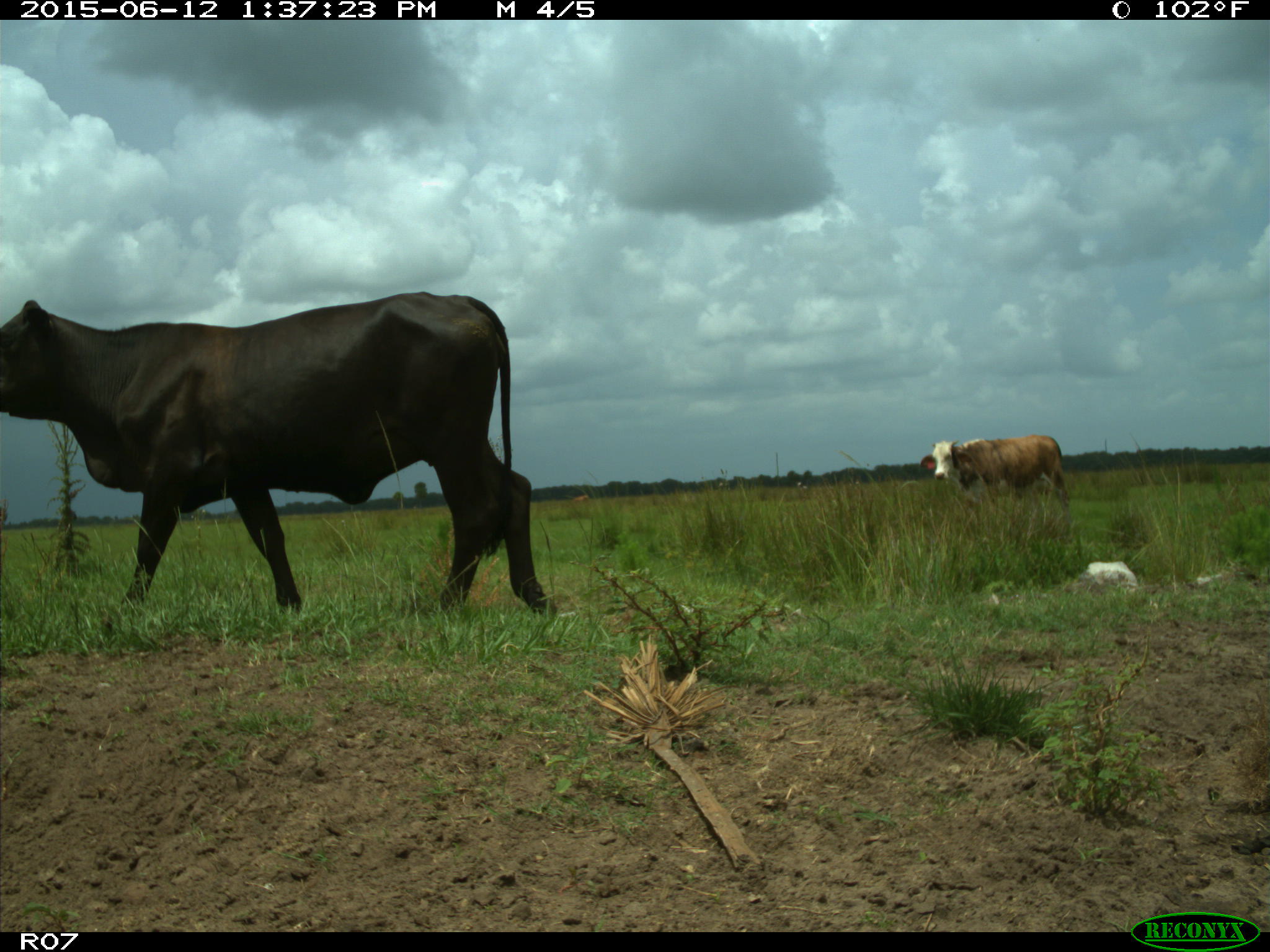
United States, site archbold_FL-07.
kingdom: Animalia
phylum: Chordata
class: Mammalia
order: Artiodactyla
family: Bovidae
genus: Bos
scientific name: Bos taurus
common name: domestic cow